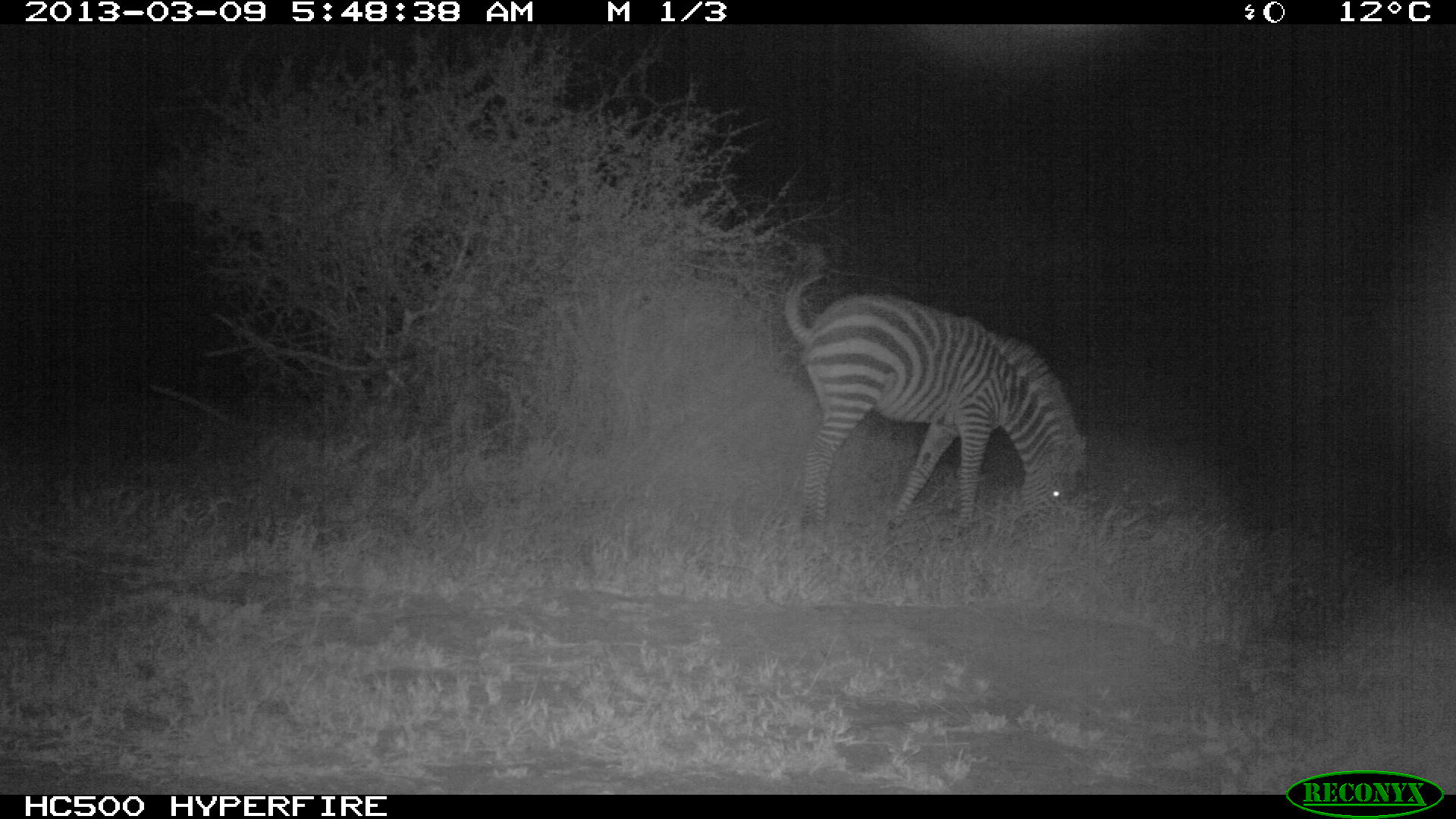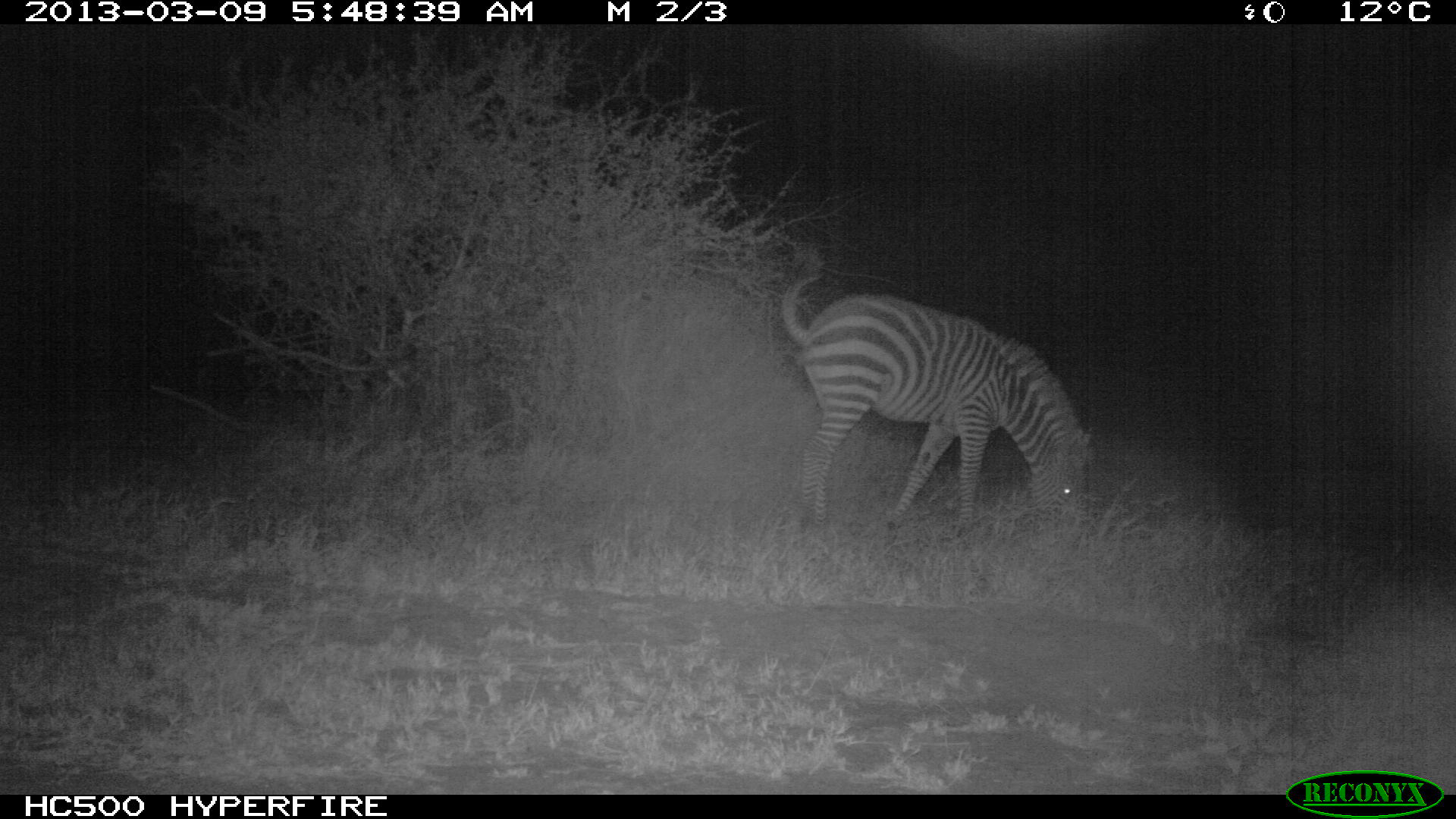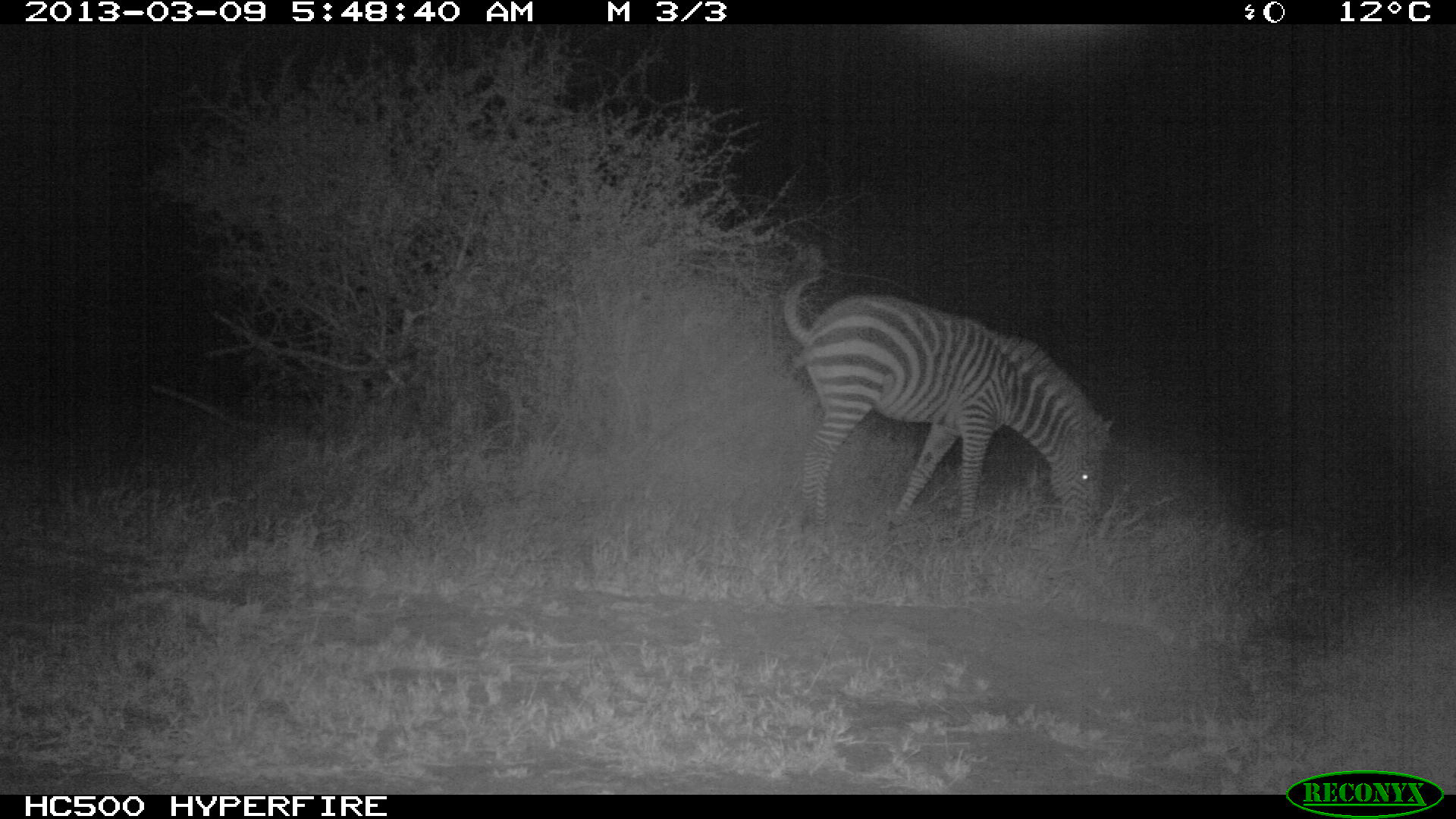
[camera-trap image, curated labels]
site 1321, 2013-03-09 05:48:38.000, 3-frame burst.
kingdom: Animalia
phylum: Chordata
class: Mammalia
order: Perissodactyla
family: Equidae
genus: Equus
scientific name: Equus quagga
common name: plains zebra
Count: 1.